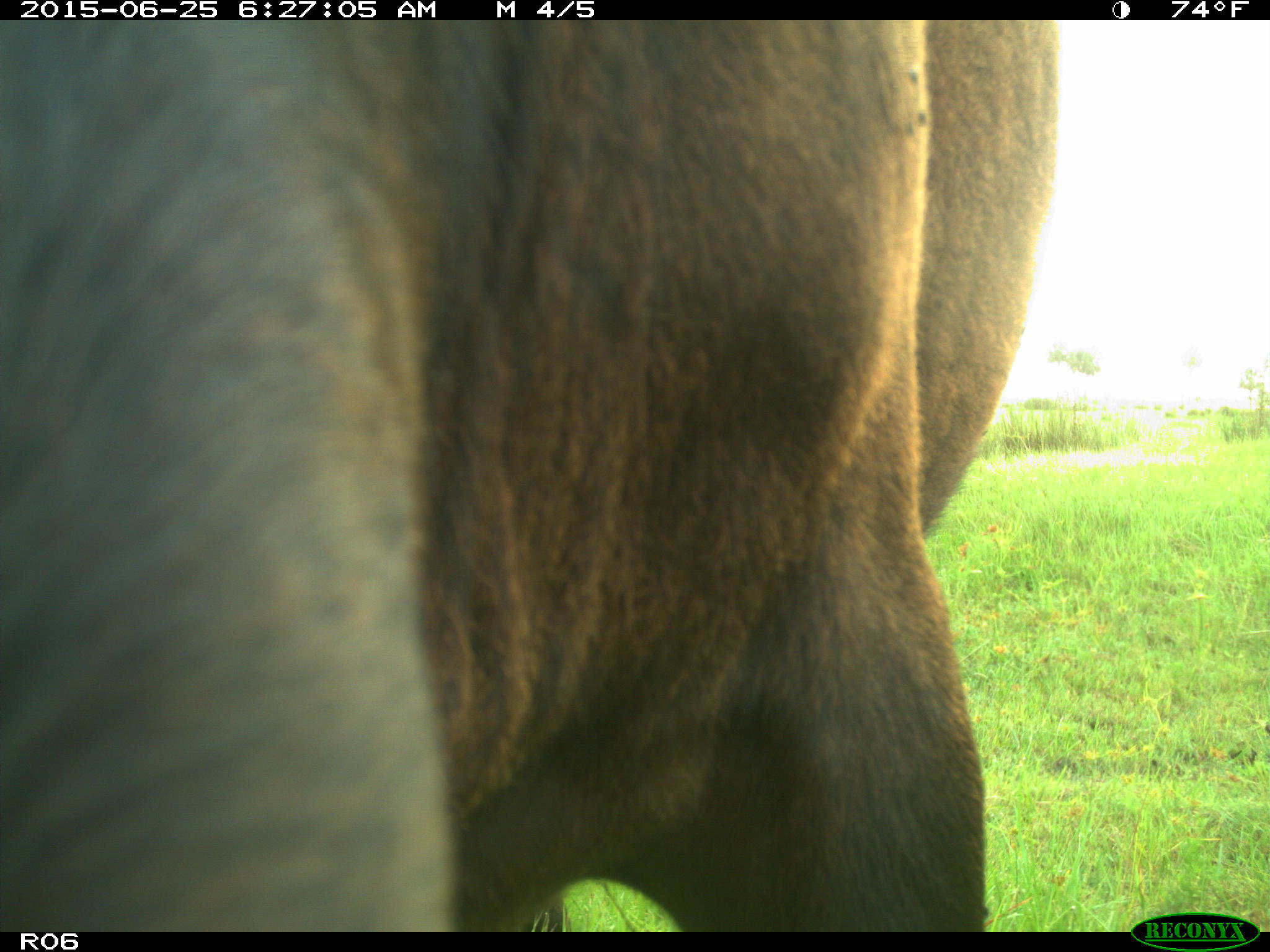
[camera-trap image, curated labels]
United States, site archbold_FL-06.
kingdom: Animalia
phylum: Chordata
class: Mammalia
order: Artiodactyla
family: Bovidae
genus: Bos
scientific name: Bos taurus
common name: domestic cow